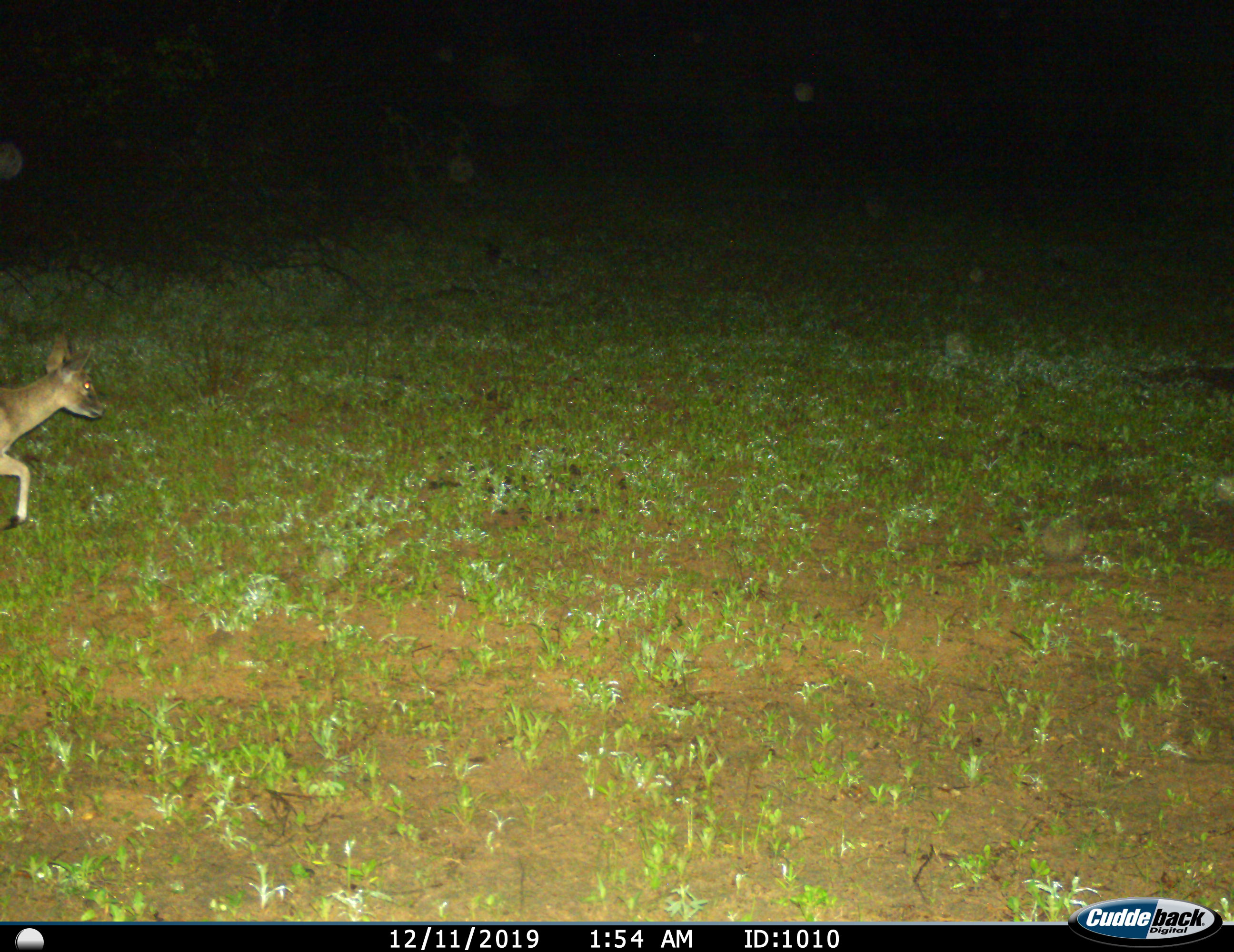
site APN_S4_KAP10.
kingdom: Animalia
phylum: Chordata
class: Mammalia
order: Artiodactyla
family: Bovidae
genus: Sylvicapra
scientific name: Sylvicapra grimmia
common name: common duiker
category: duikercommongrey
Duikercommongrey (common duiker) (Sylvicapra grimmia), count 1. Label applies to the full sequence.